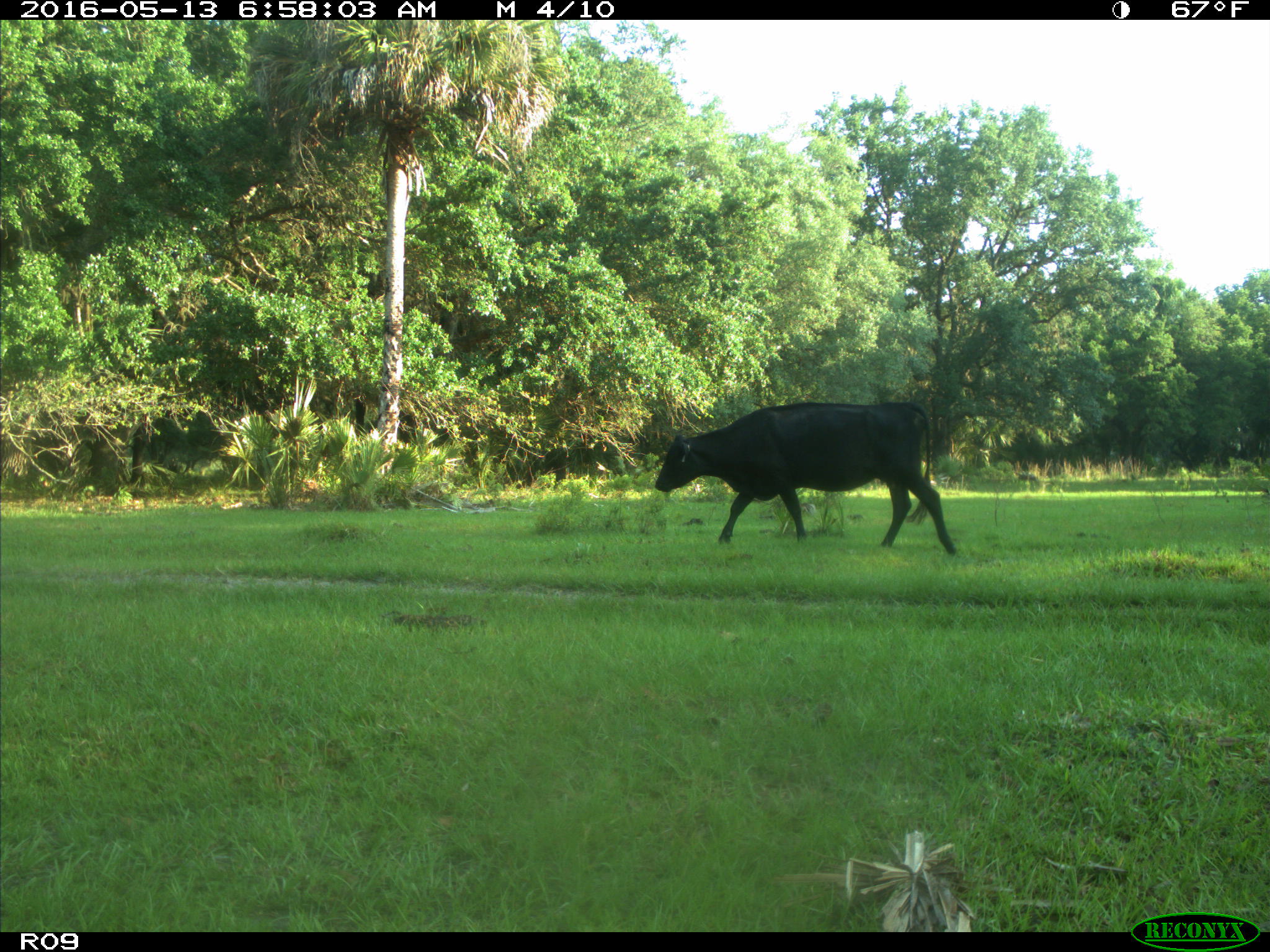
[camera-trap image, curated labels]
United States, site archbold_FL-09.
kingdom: Animalia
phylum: Chordata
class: Mammalia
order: Artiodactyla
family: Bovidae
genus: Bos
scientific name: Bos taurus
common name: domestic cow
Bos taurus (domestic cow).